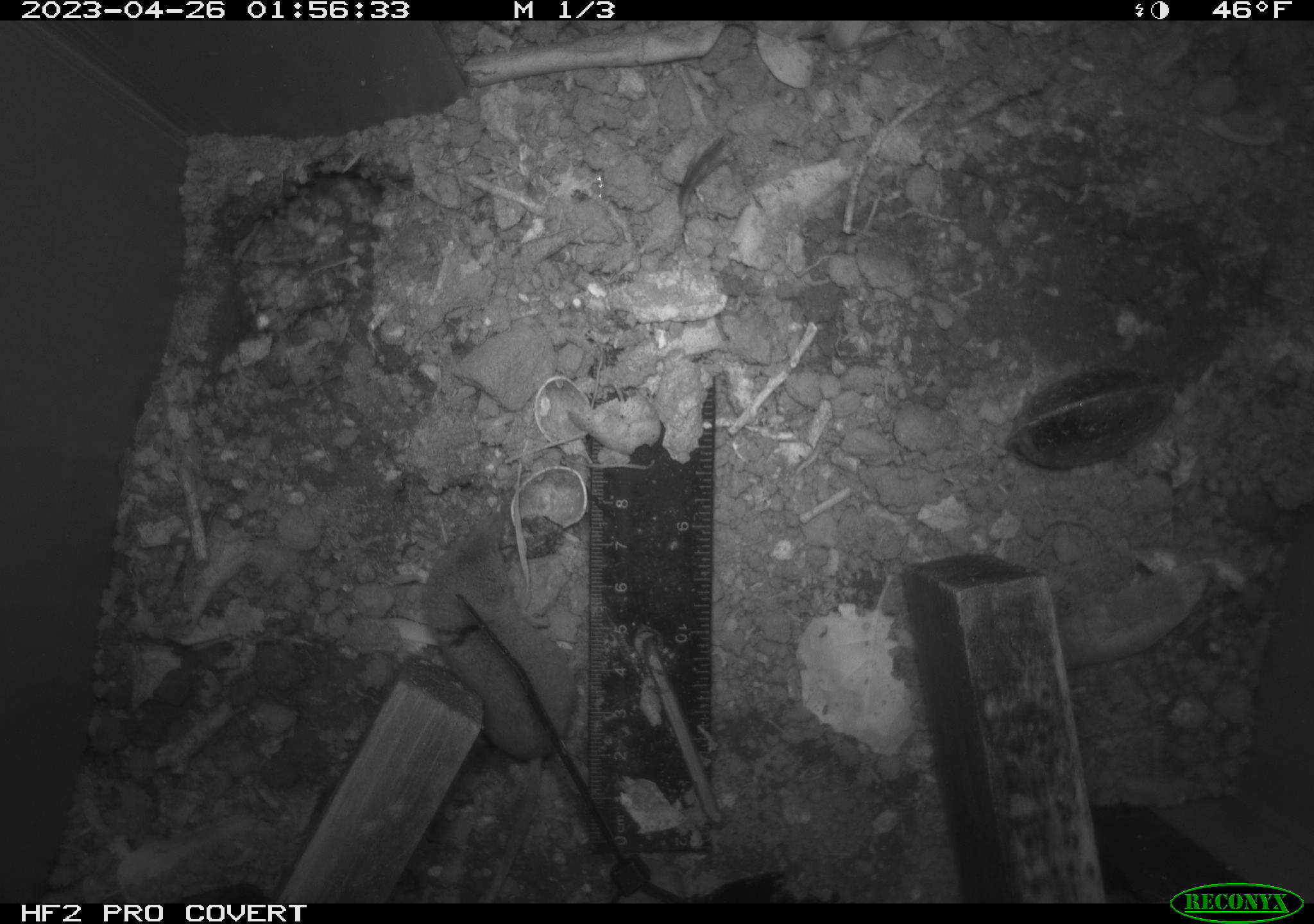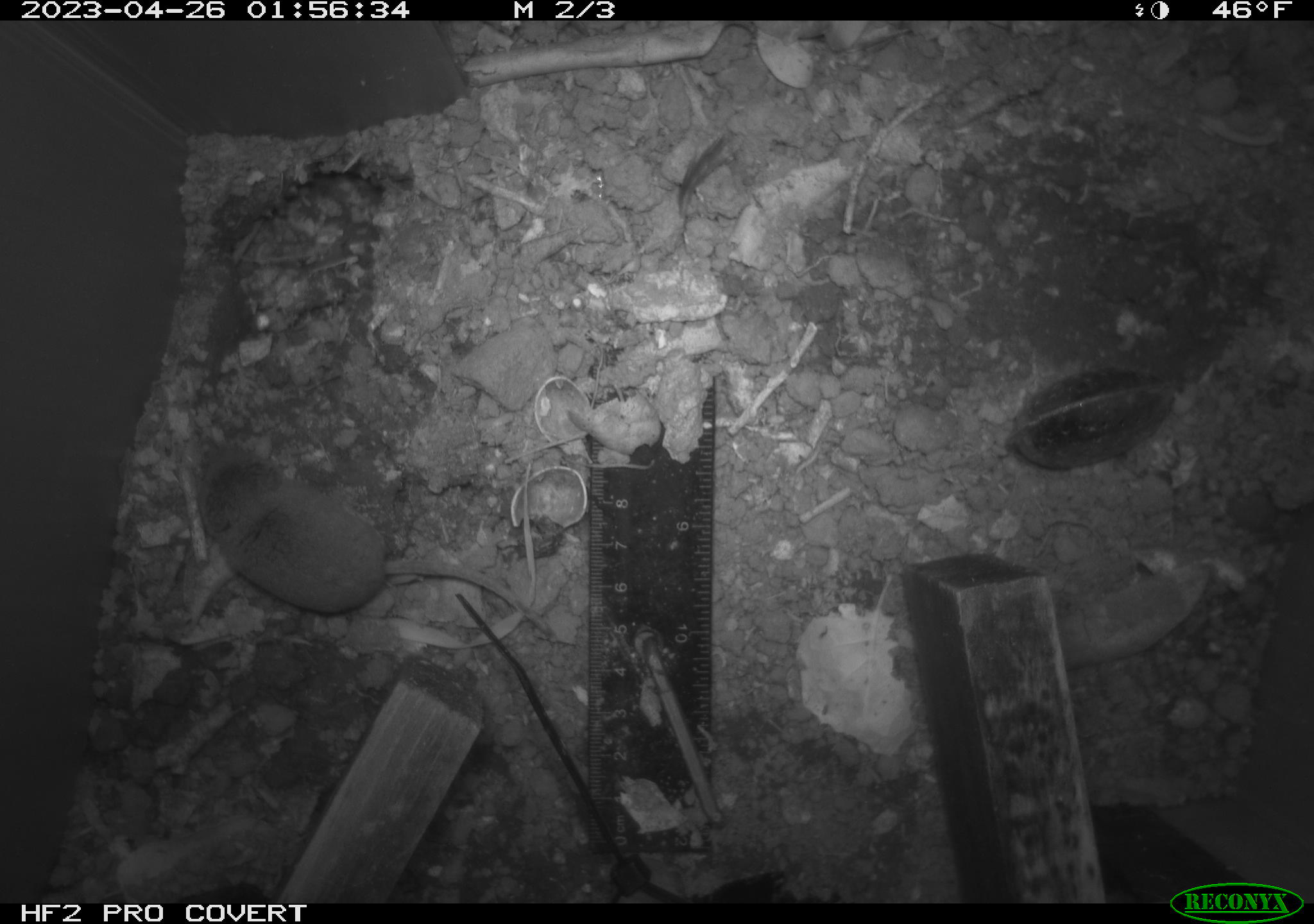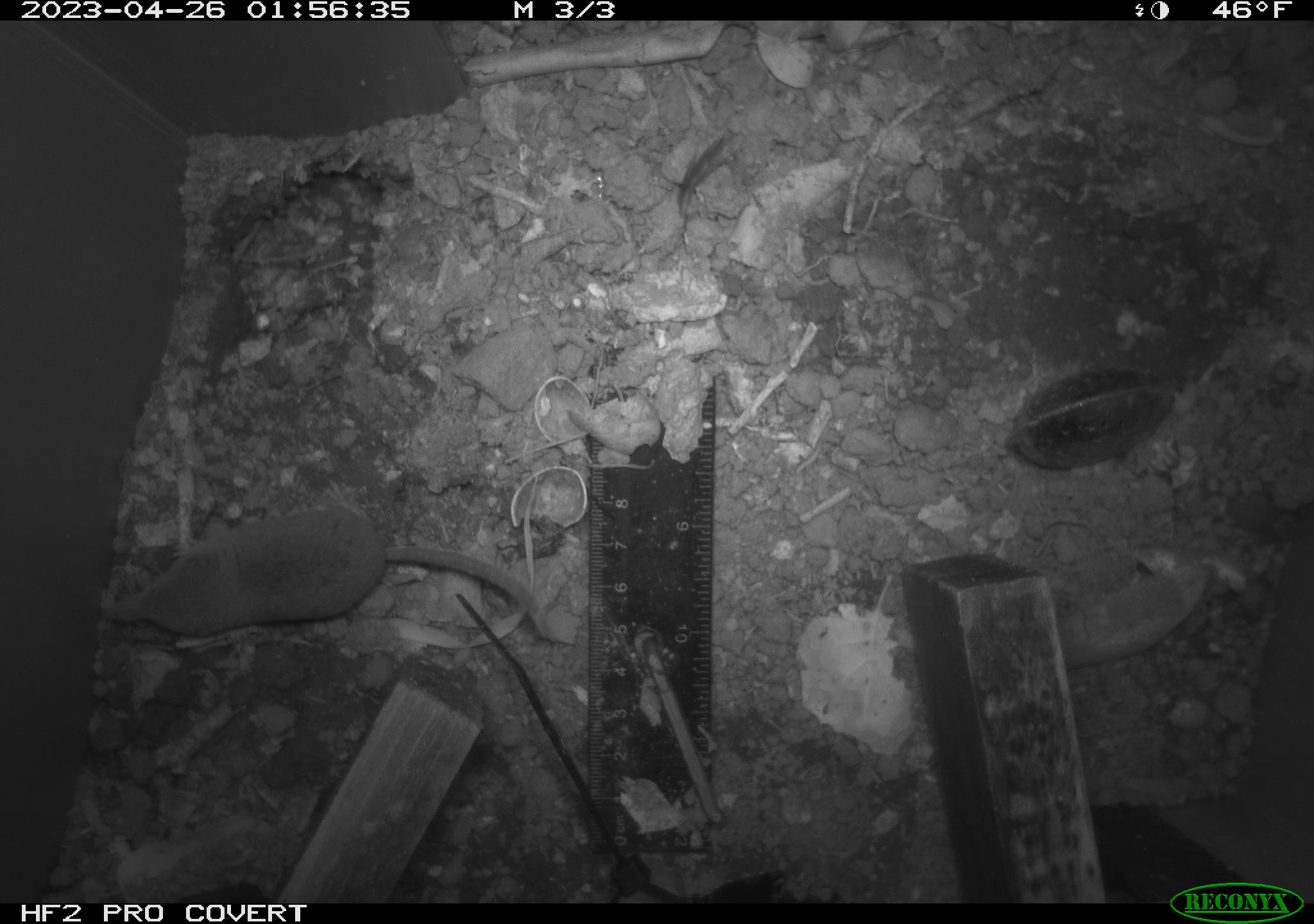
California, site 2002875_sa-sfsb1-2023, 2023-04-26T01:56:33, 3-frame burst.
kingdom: Animalia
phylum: Chordata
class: Mammalia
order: Eulipotyphla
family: Soricidae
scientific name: Soricidae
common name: shrews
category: soricidae family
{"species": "soricidae family (shrews) (Soricidae)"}